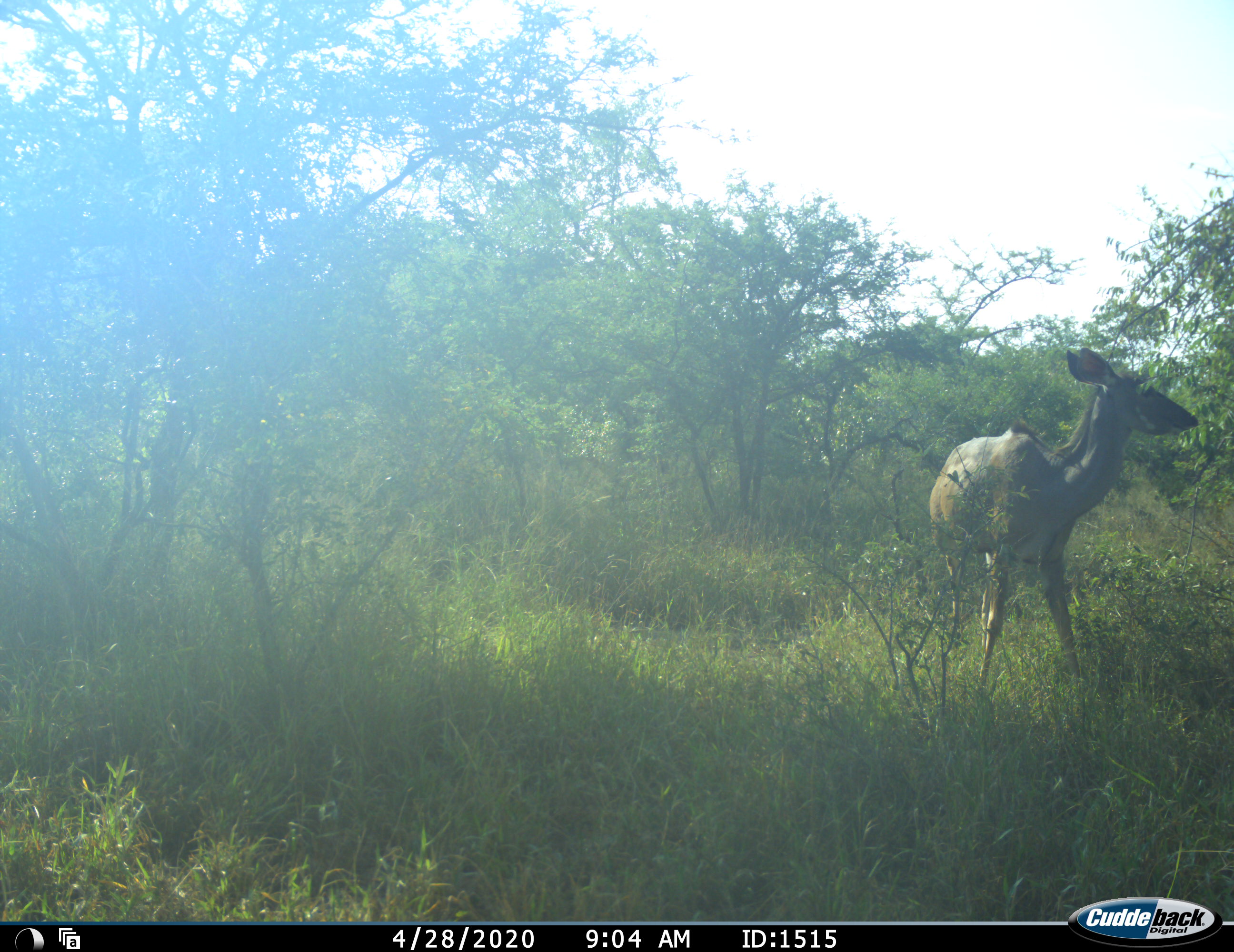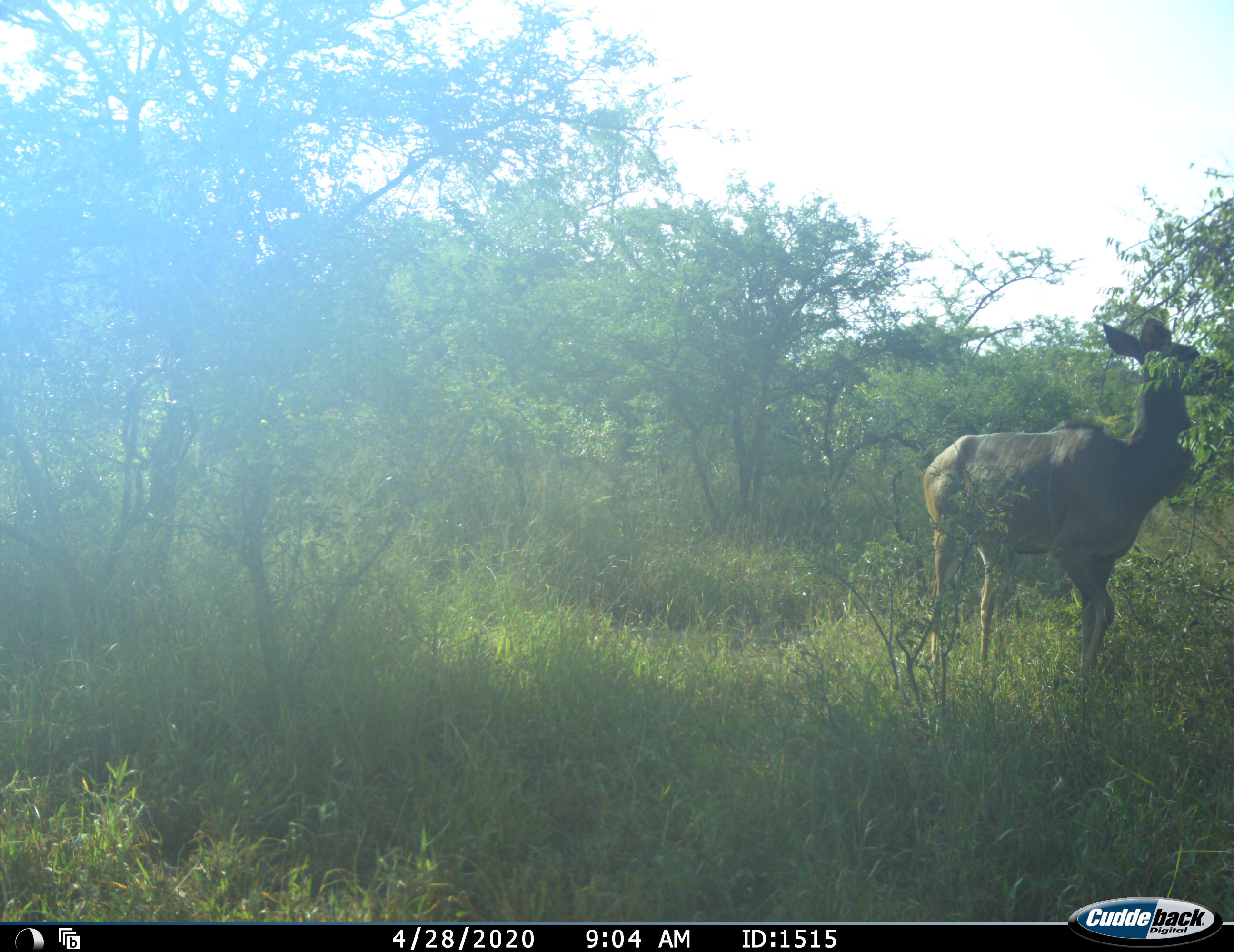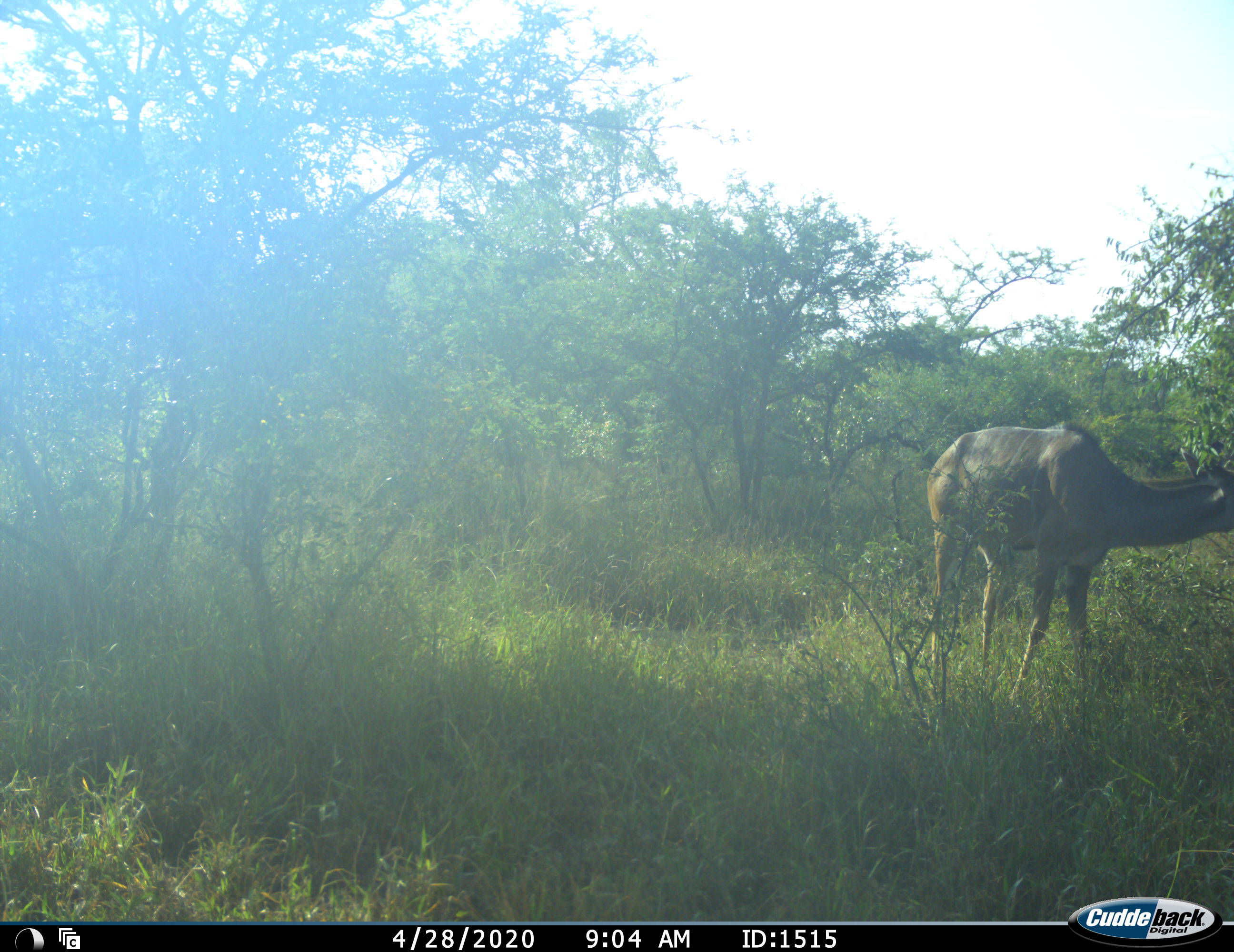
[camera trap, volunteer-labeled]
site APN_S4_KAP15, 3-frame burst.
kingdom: Animalia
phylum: Chordata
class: Mammalia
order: Artiodactyla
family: Bovidae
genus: Tragelaphus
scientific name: Tragelaphus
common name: kudu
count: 1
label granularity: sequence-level